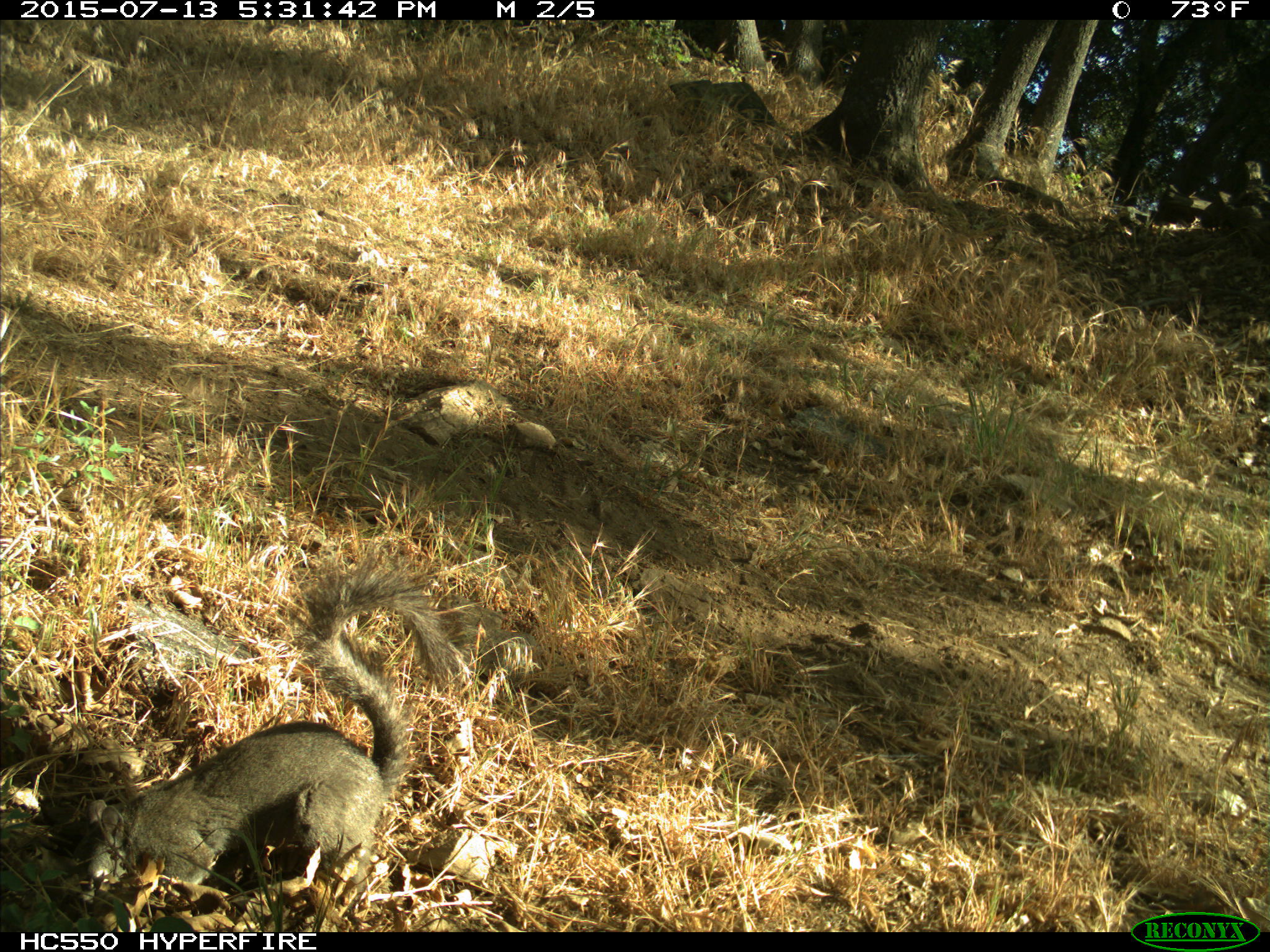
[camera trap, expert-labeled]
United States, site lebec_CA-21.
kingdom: Animalia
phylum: Chordata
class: Mammalia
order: Rodentia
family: Sciuridae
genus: Sciurus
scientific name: Sciurus carolinensis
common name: eastern gray squirrel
Sciurus carolinensis (eastern gray squirrel).